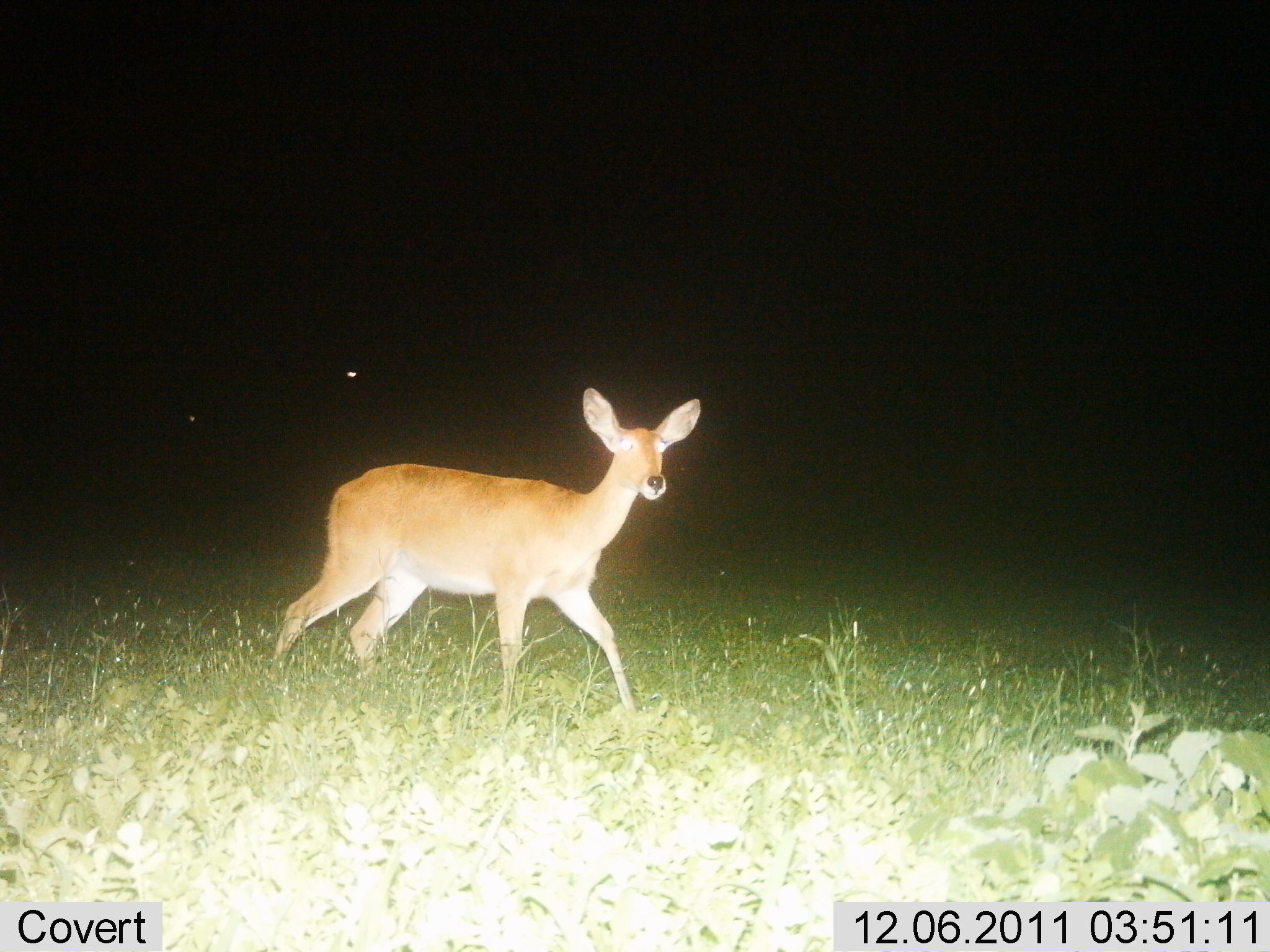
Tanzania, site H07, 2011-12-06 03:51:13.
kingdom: Animalia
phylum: Chordata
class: Mammalia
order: Artiodactyla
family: Bovidae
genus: Redunca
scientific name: Redunca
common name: reedbuck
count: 1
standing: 23%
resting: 0%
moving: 77%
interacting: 0%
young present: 0%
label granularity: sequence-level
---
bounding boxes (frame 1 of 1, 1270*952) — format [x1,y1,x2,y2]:
animal: [272,387,703,716]